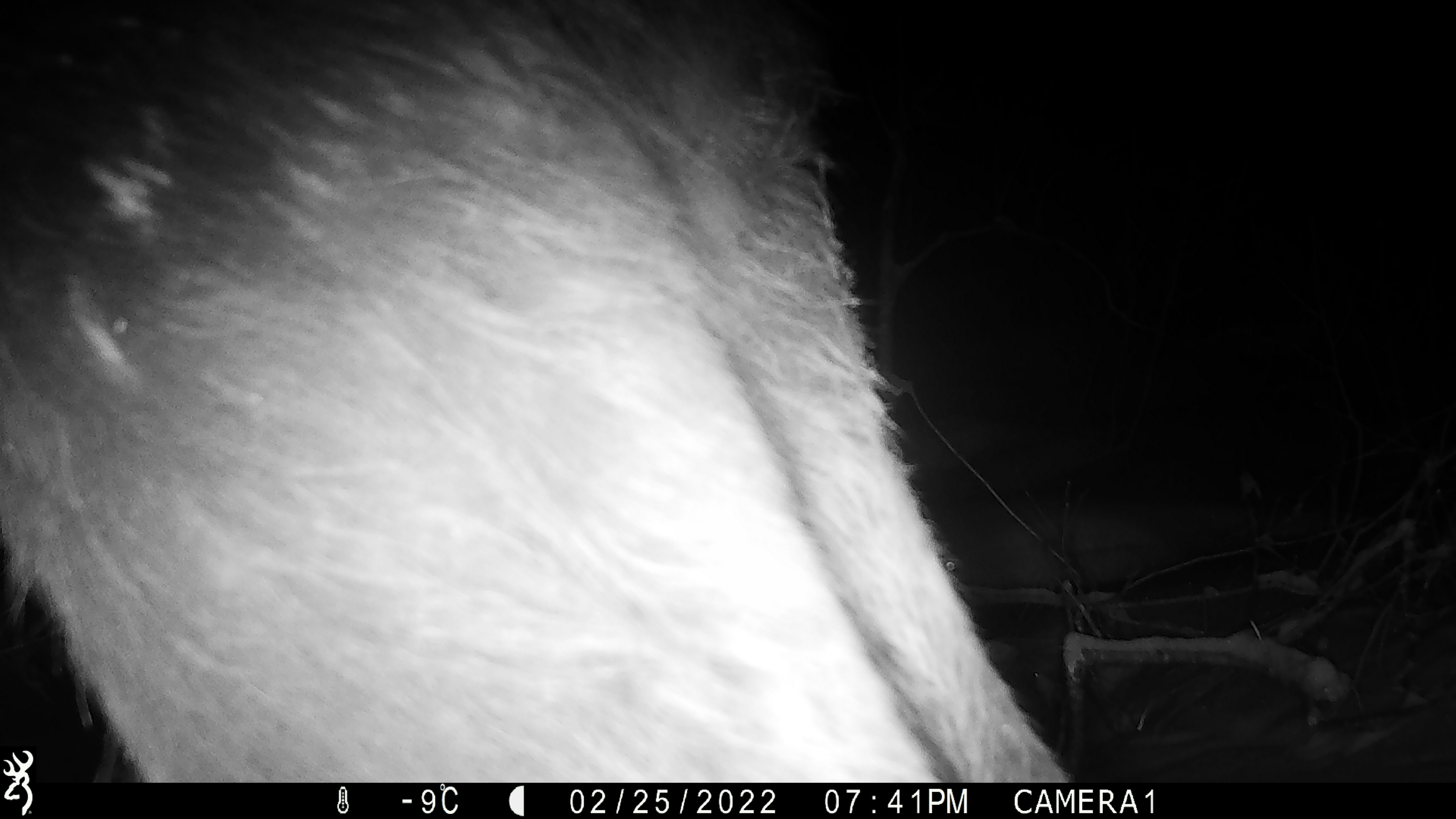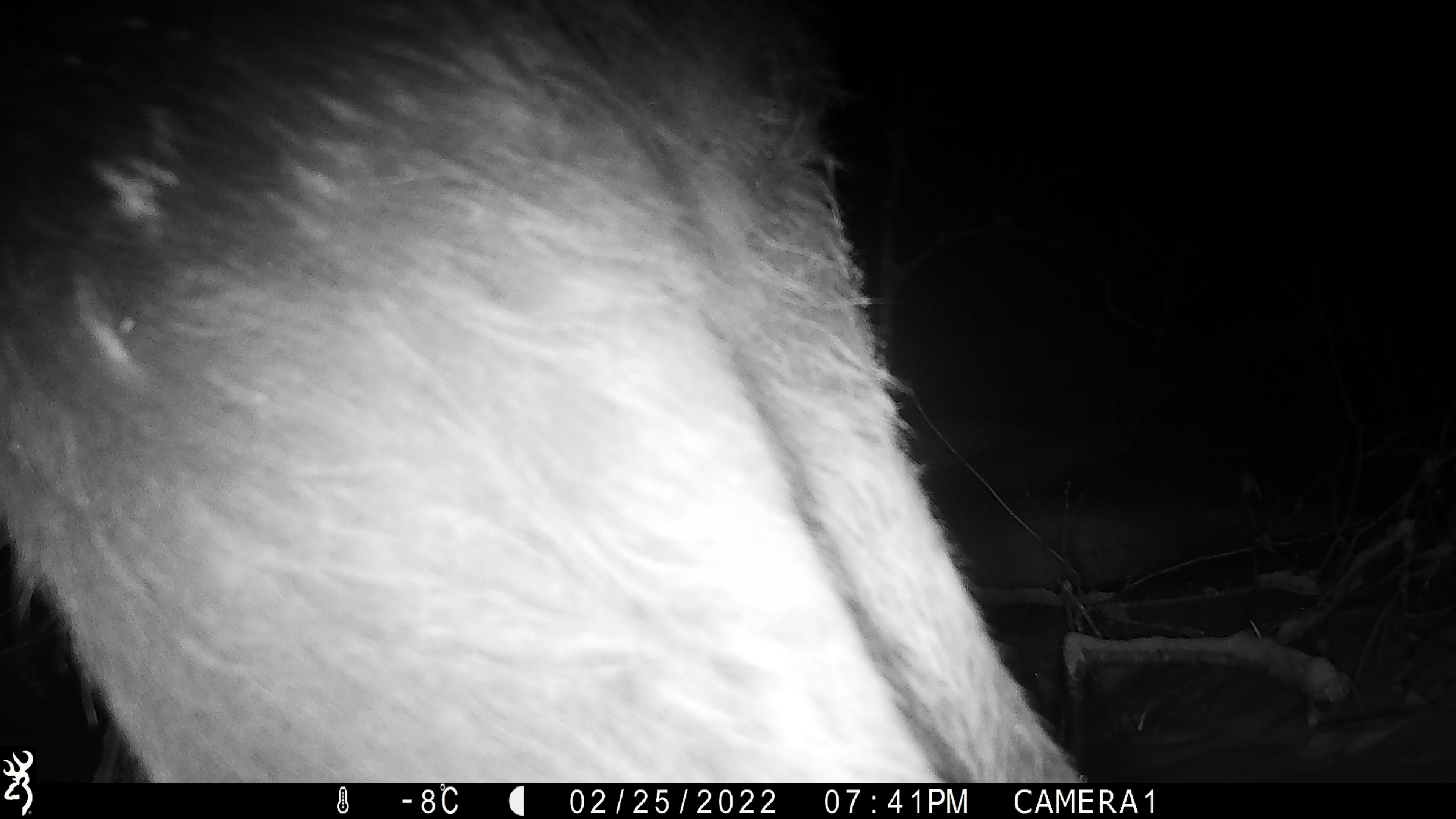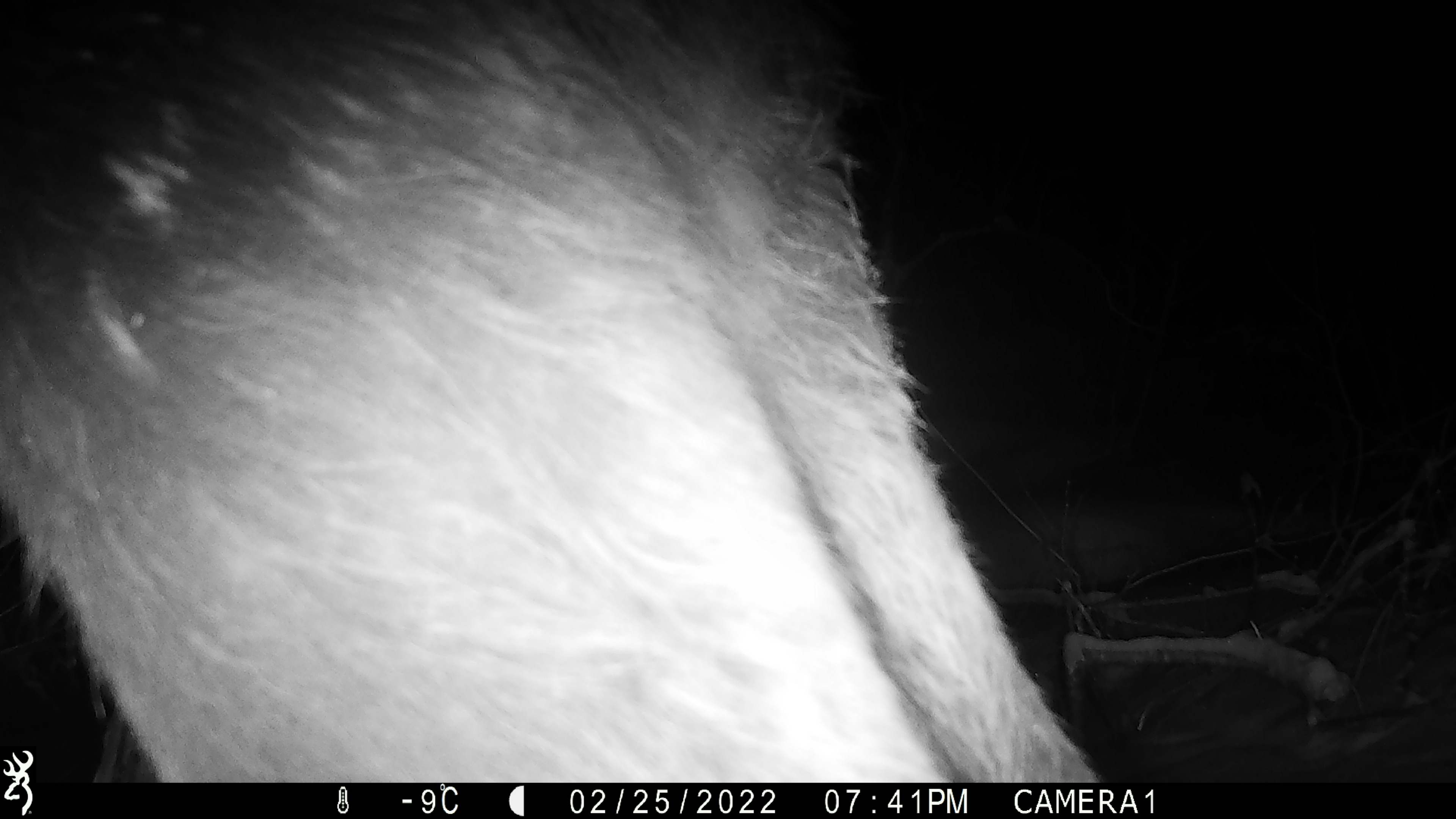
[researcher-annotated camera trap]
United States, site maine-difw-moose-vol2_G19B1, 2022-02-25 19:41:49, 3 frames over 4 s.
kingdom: Animalia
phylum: Chordata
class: Mammalia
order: Artiodactyla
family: Cervidae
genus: Alces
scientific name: Alces alces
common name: moose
Moose (Alces alces).